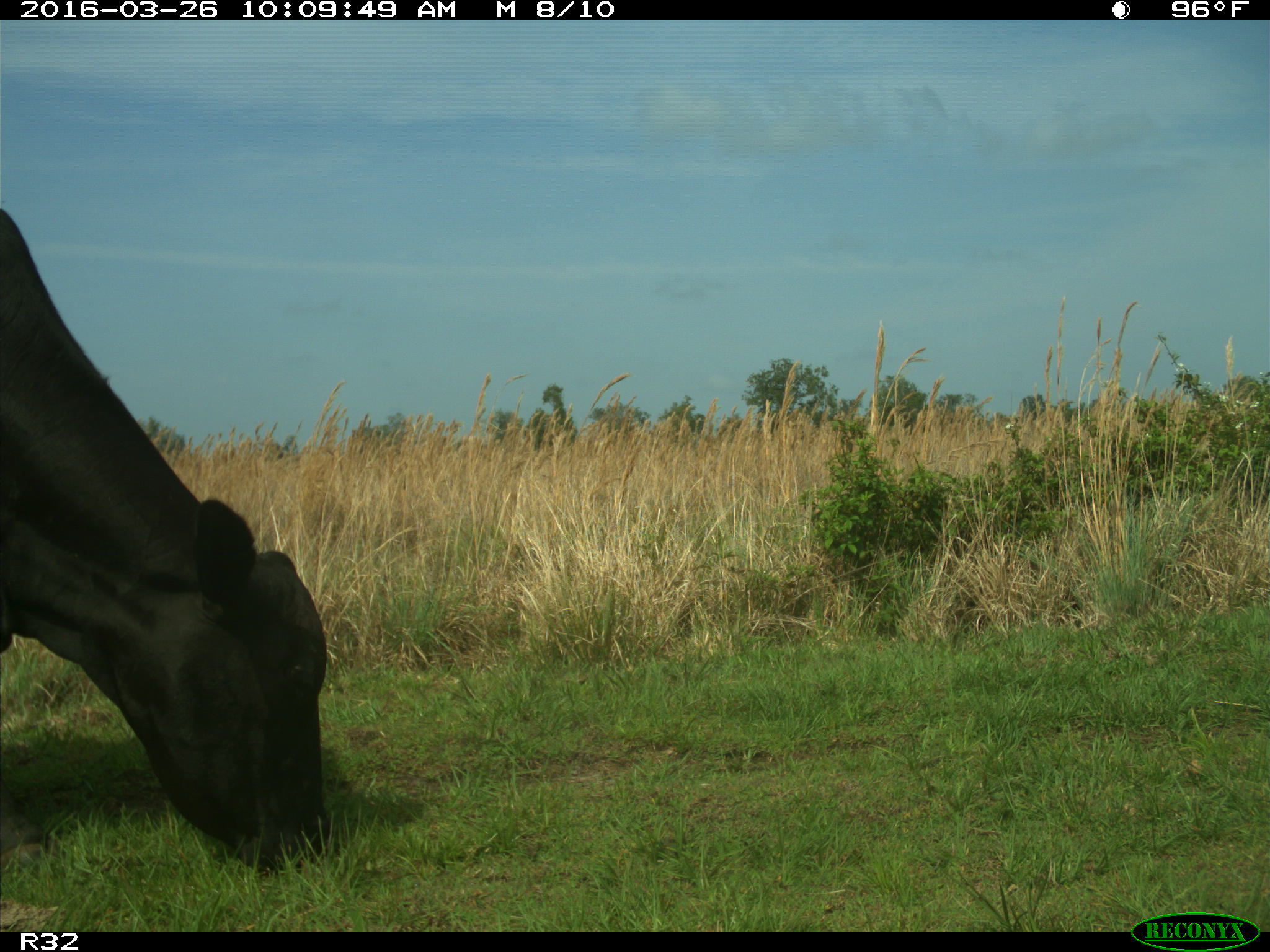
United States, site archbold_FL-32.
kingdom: Animalia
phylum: Chordata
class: Mammalia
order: Artiodactyla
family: Bovidae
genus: Bos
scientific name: Bos taurus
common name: domestic cow